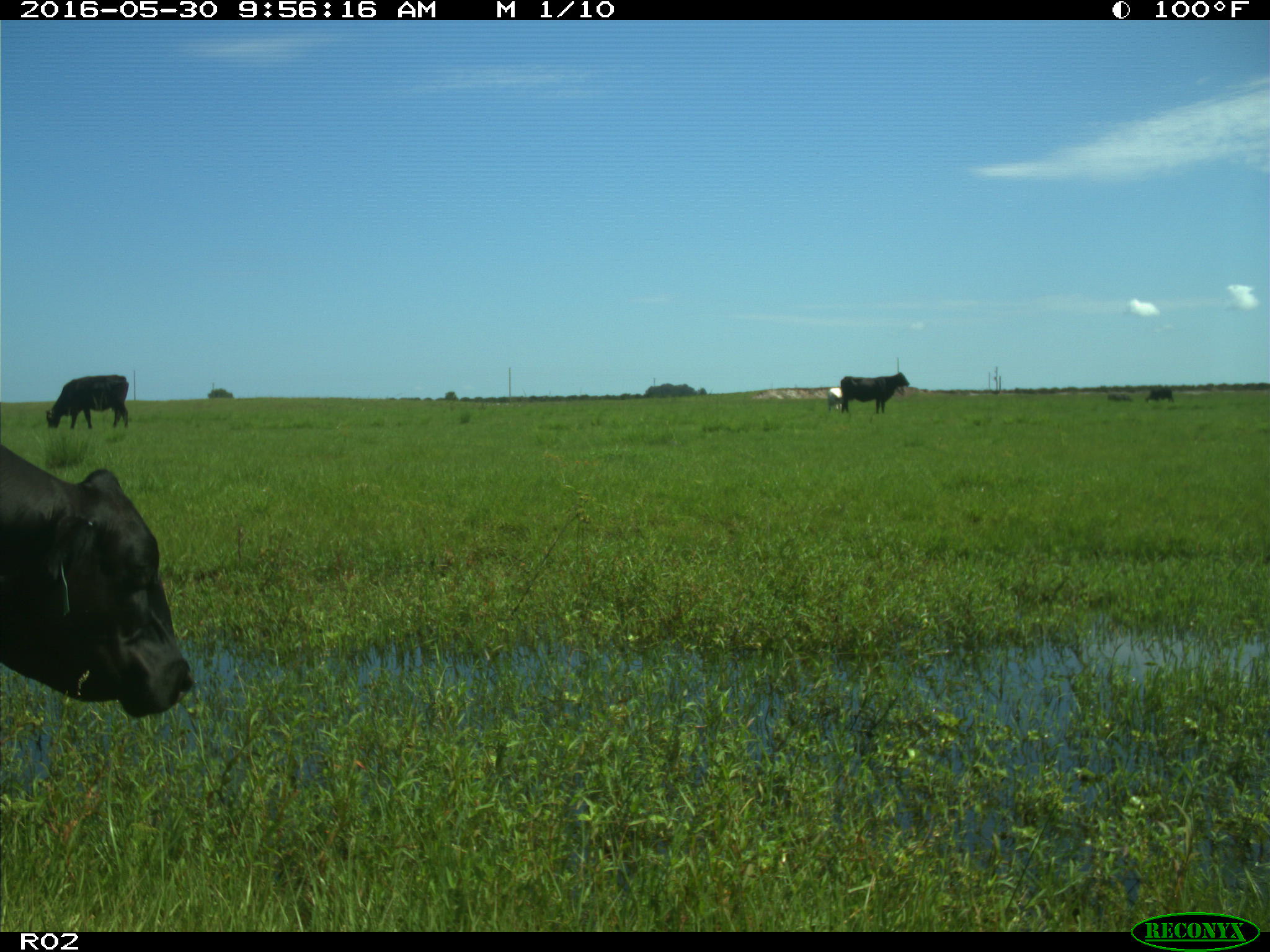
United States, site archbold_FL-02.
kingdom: Animalia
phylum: Chordata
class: Mammalia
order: Artiodactyla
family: Bovidae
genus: Bos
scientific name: Bos taurus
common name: domestic cow